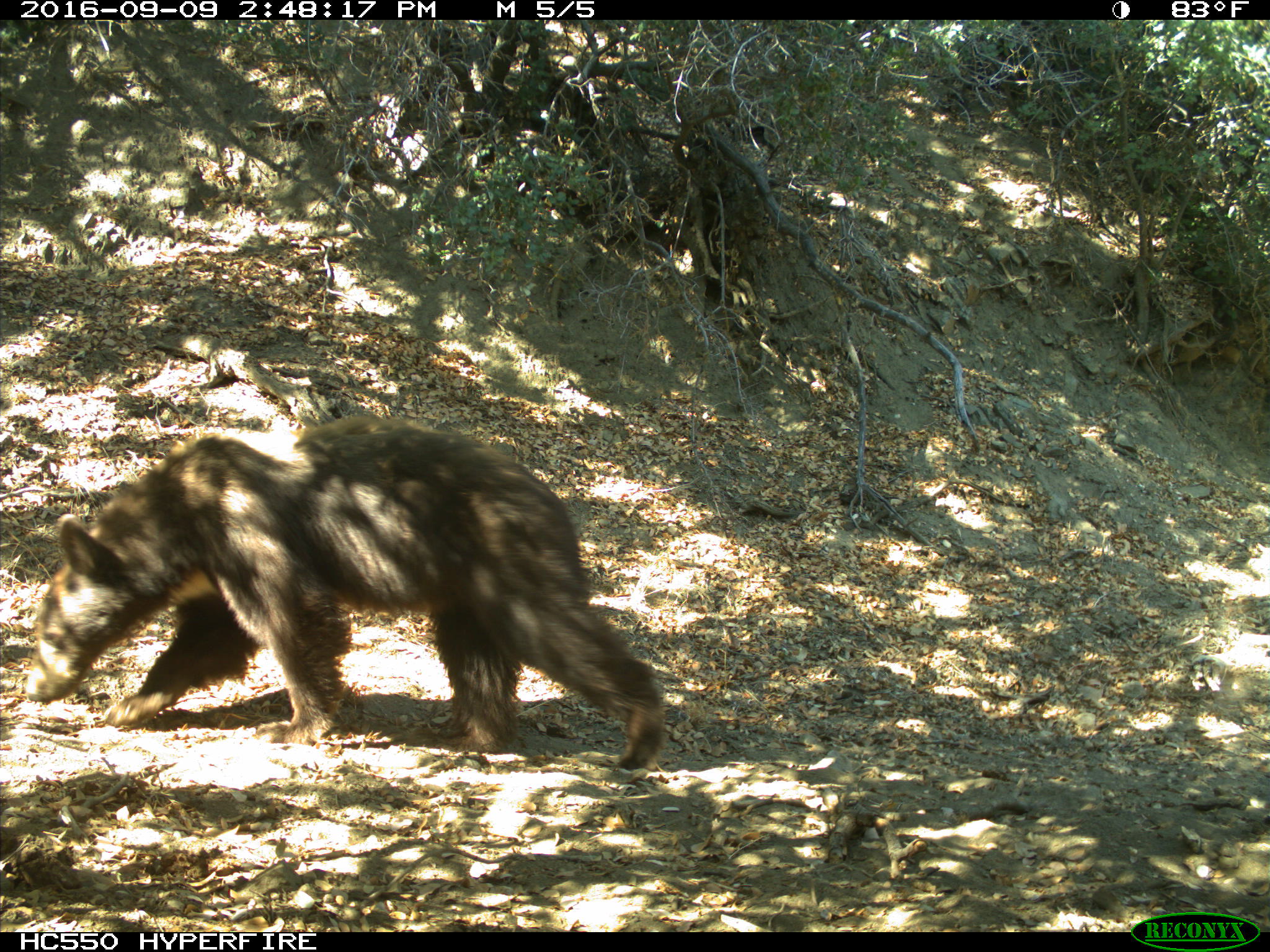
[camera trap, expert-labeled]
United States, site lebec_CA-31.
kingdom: Animalia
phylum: Chordata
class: Mammalia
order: Carnivora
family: Ursidae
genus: Ursus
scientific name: Ursus americanus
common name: american black bear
Ursus americanus (american black bear).